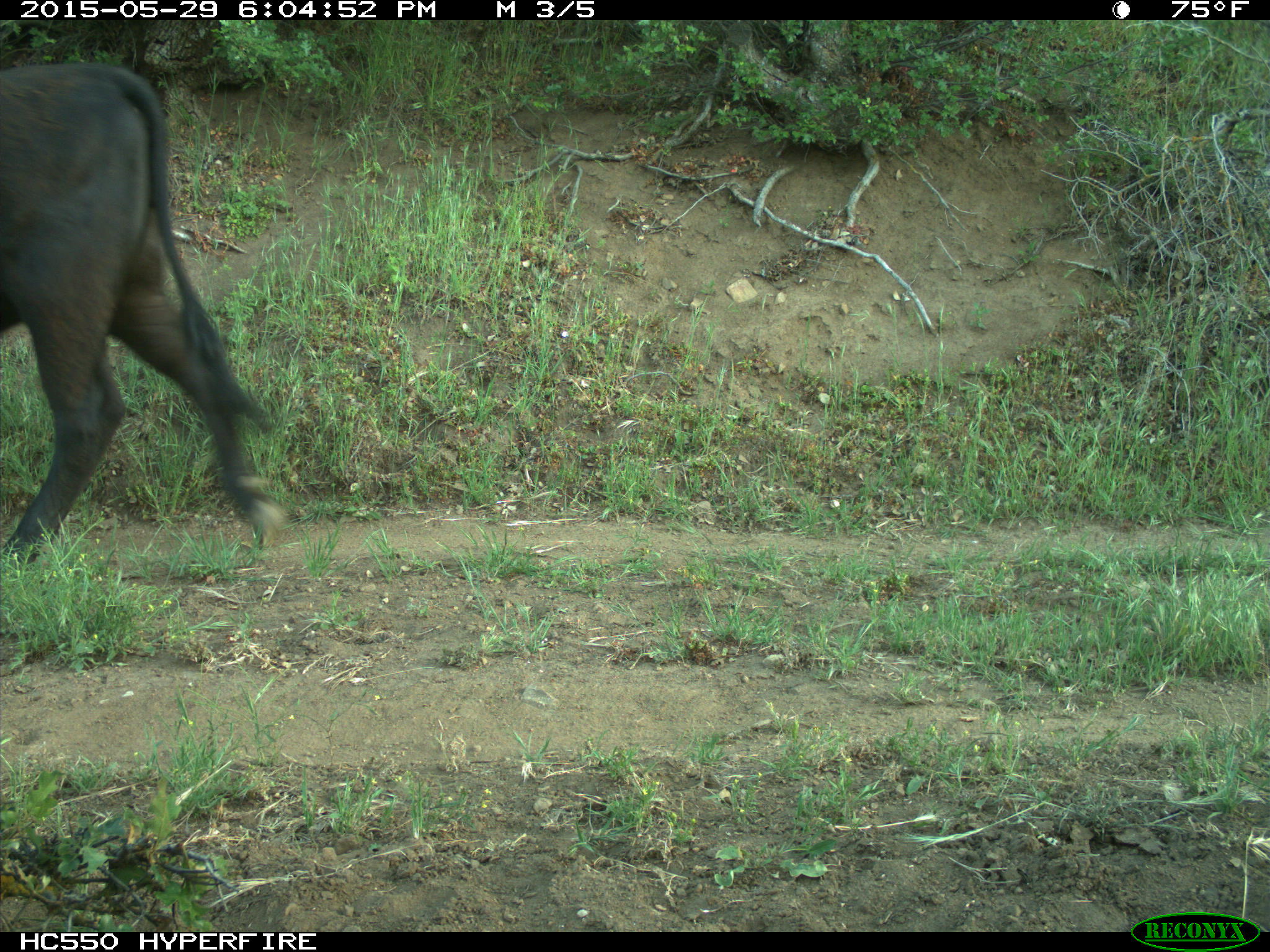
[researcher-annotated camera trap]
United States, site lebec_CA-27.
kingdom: Animalia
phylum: Chordata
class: Mammalia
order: Artiodactyla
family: Bovidae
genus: Bos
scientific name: Bos taurus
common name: domestic cow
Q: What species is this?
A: Bos taurus (domestic cow).